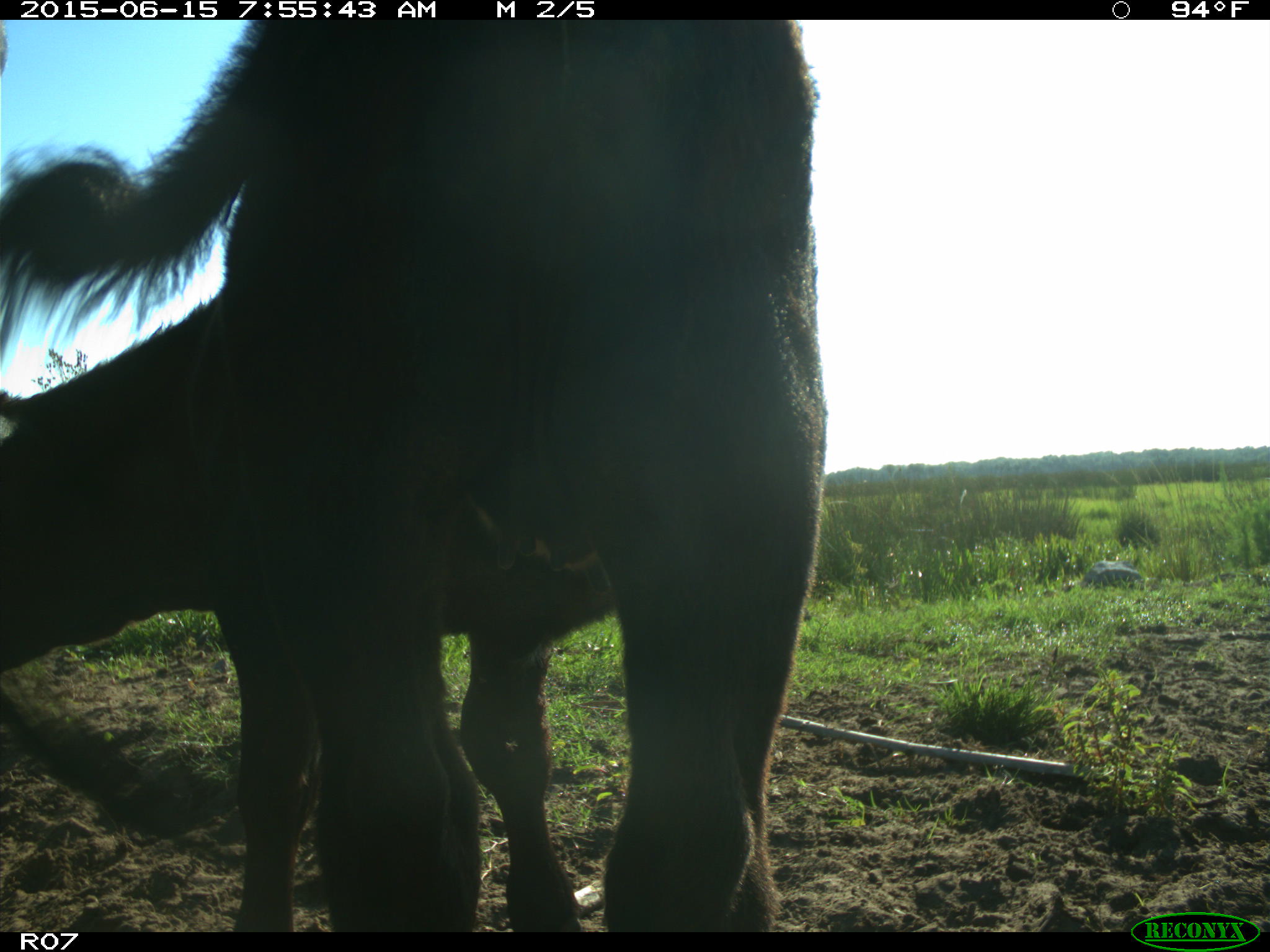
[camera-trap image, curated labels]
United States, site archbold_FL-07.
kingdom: Animalia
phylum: Chordata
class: Mammalia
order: Artiodactyla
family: Bovidae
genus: Bos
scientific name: Bos taurus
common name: domestic cow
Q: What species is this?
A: Bos taurus (domestic cow).